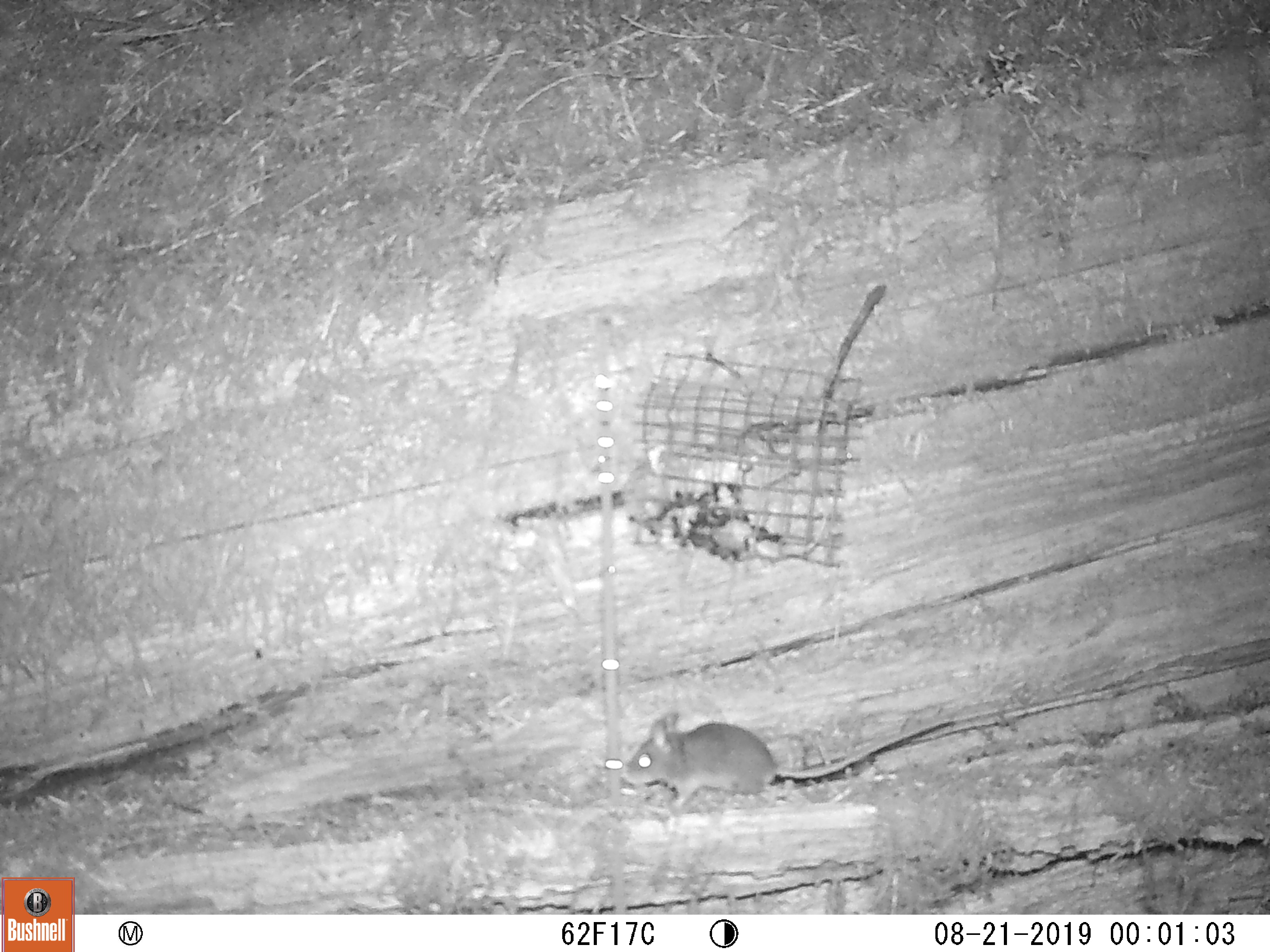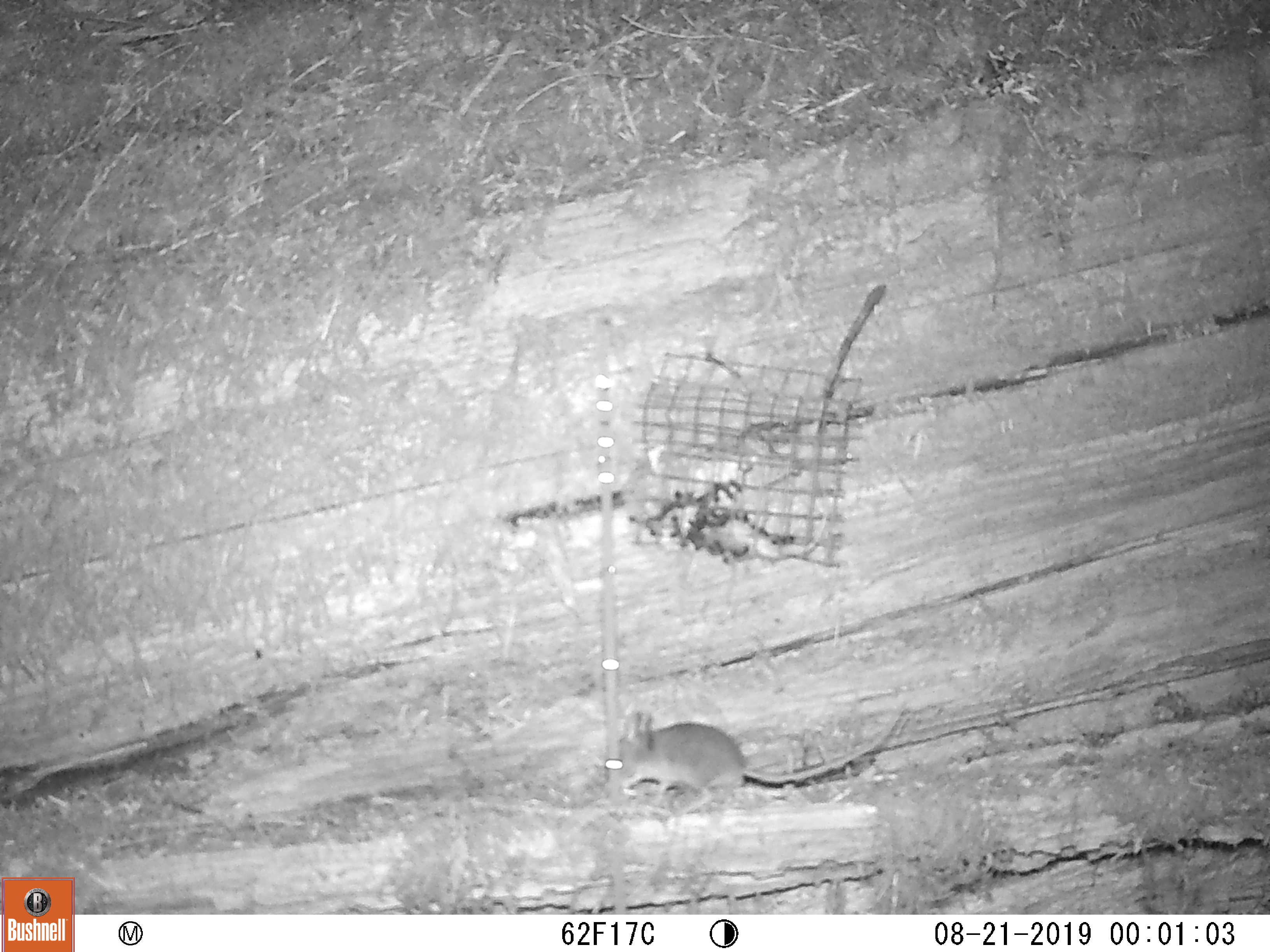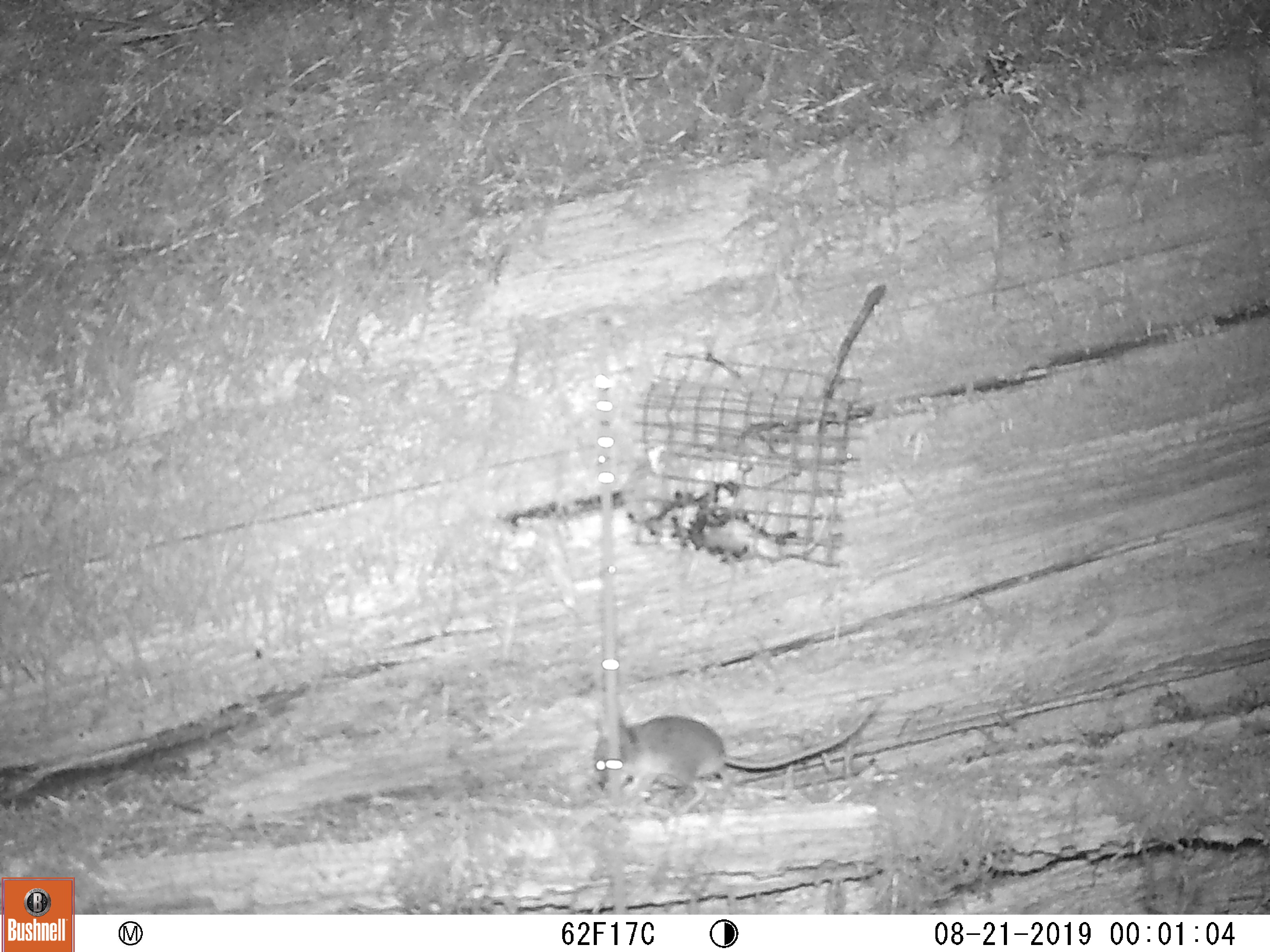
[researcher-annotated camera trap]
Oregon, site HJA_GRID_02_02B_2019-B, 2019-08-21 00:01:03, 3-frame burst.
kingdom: Animalia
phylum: Chordata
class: Mammalia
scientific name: Mammalia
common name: small mammal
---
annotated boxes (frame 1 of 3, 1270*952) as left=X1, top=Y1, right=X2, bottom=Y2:
small mammal: left=616, top=697, right=971, bottom=822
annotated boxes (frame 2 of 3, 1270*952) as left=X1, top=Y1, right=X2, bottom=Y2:
small mammal: left=606, top=670, right=914, bottom=813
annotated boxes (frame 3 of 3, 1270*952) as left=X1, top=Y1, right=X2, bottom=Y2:
small mammal: left=583, top=696, right=899, bottom=798